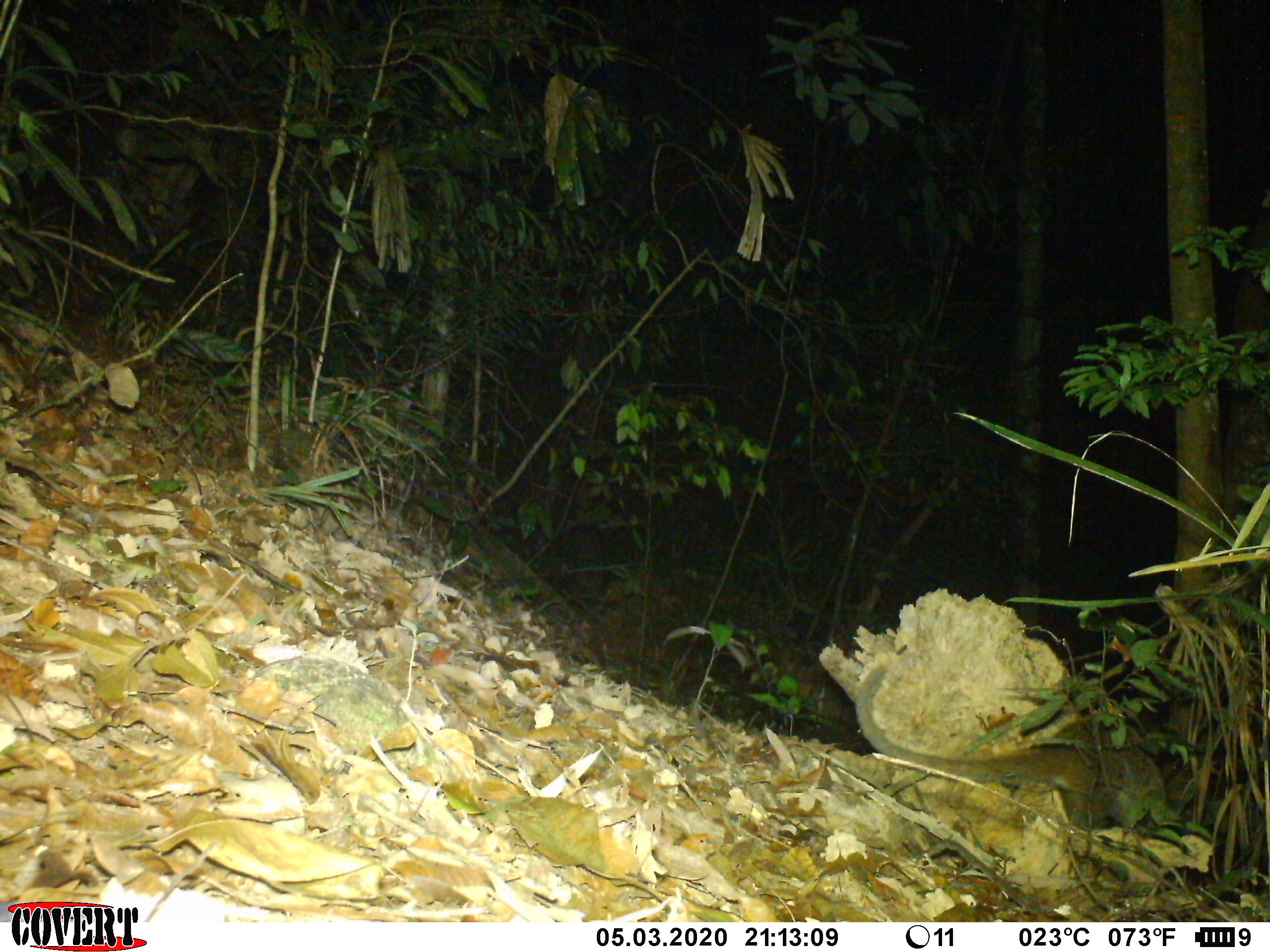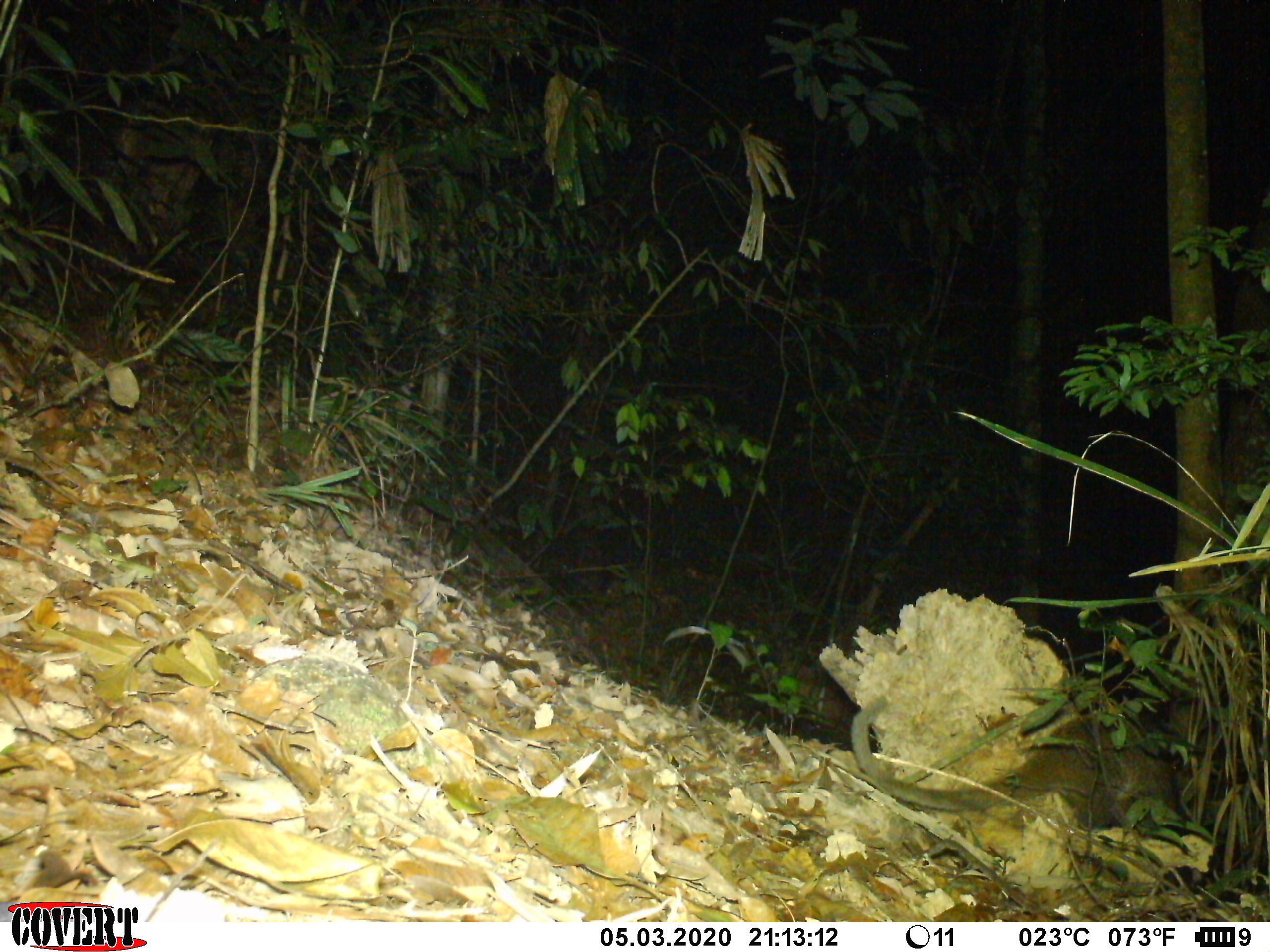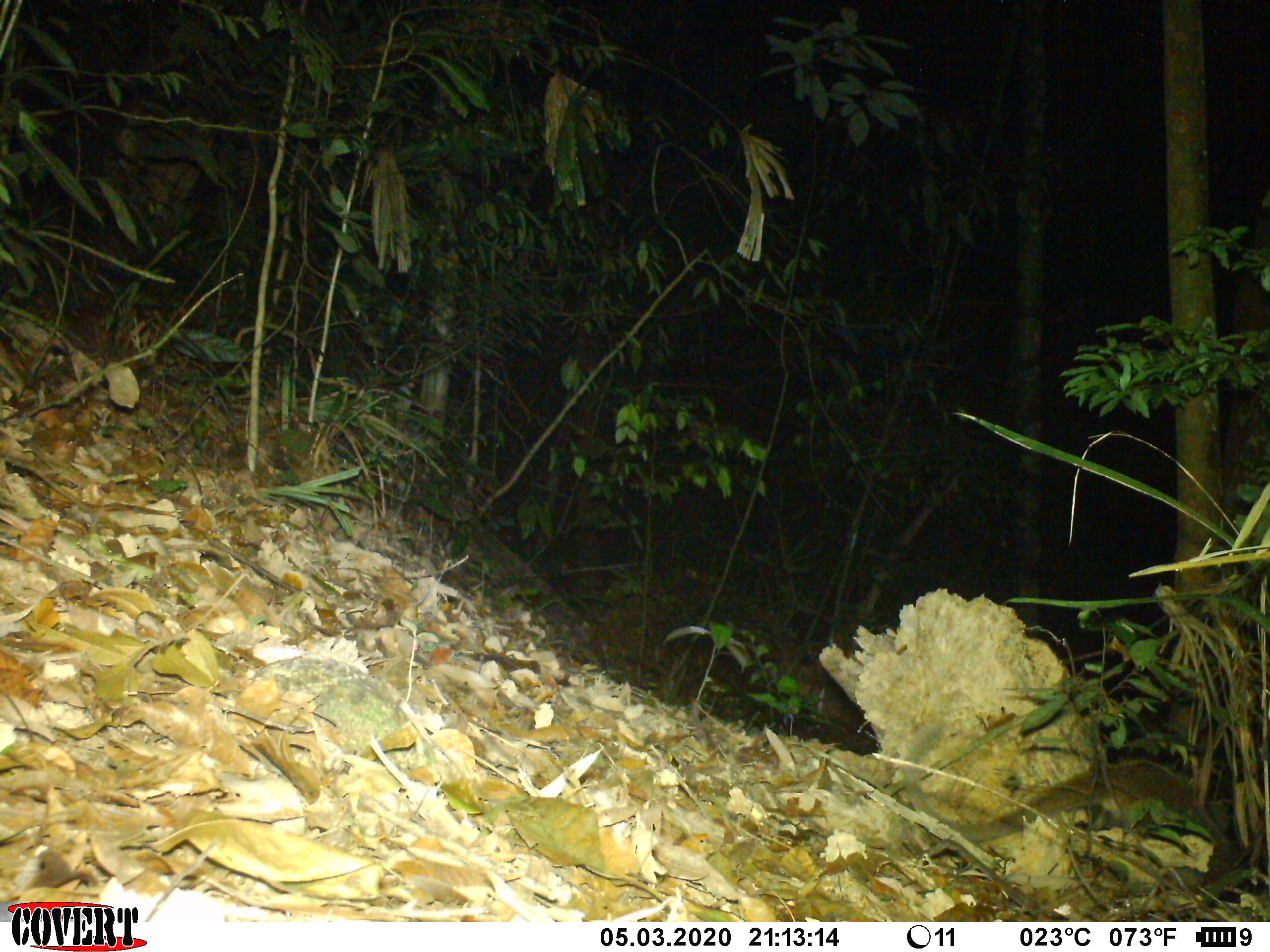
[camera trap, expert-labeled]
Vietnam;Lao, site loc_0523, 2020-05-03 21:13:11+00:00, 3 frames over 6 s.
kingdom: Animalia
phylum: Chordata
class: Mammalia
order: Carnivora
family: Viverridae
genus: Paguma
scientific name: Paguma larvata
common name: masked palm civet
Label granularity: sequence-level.